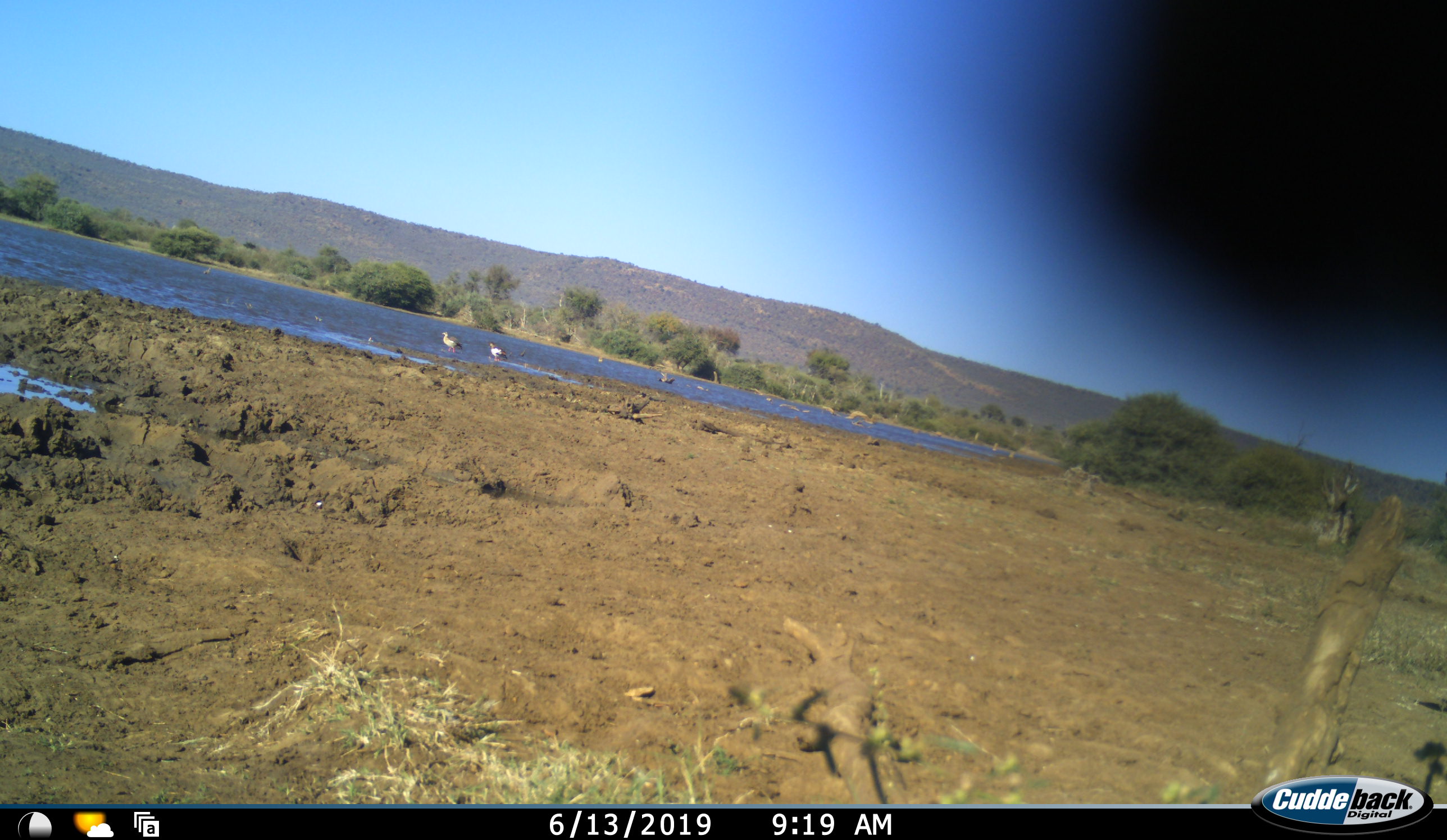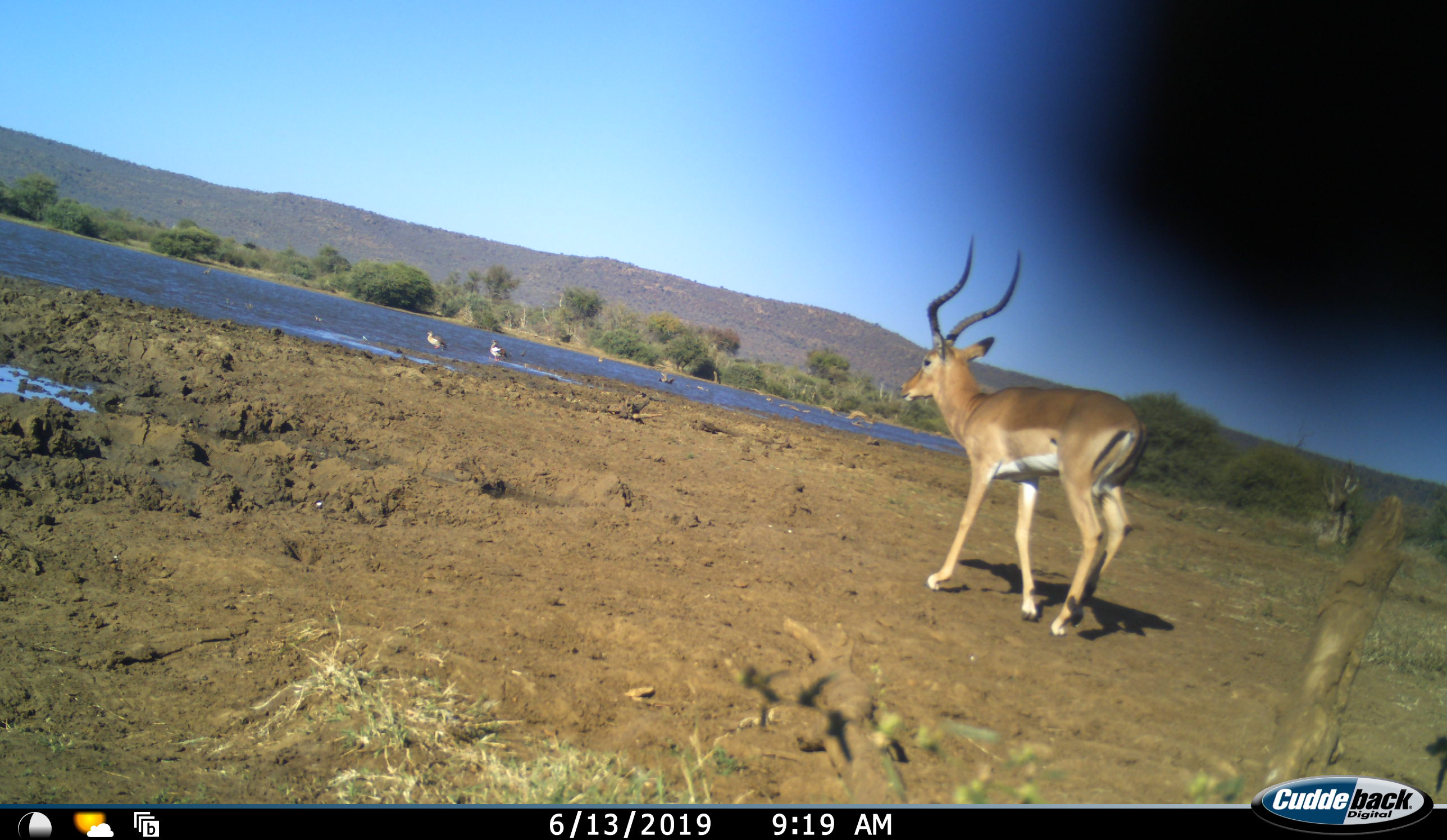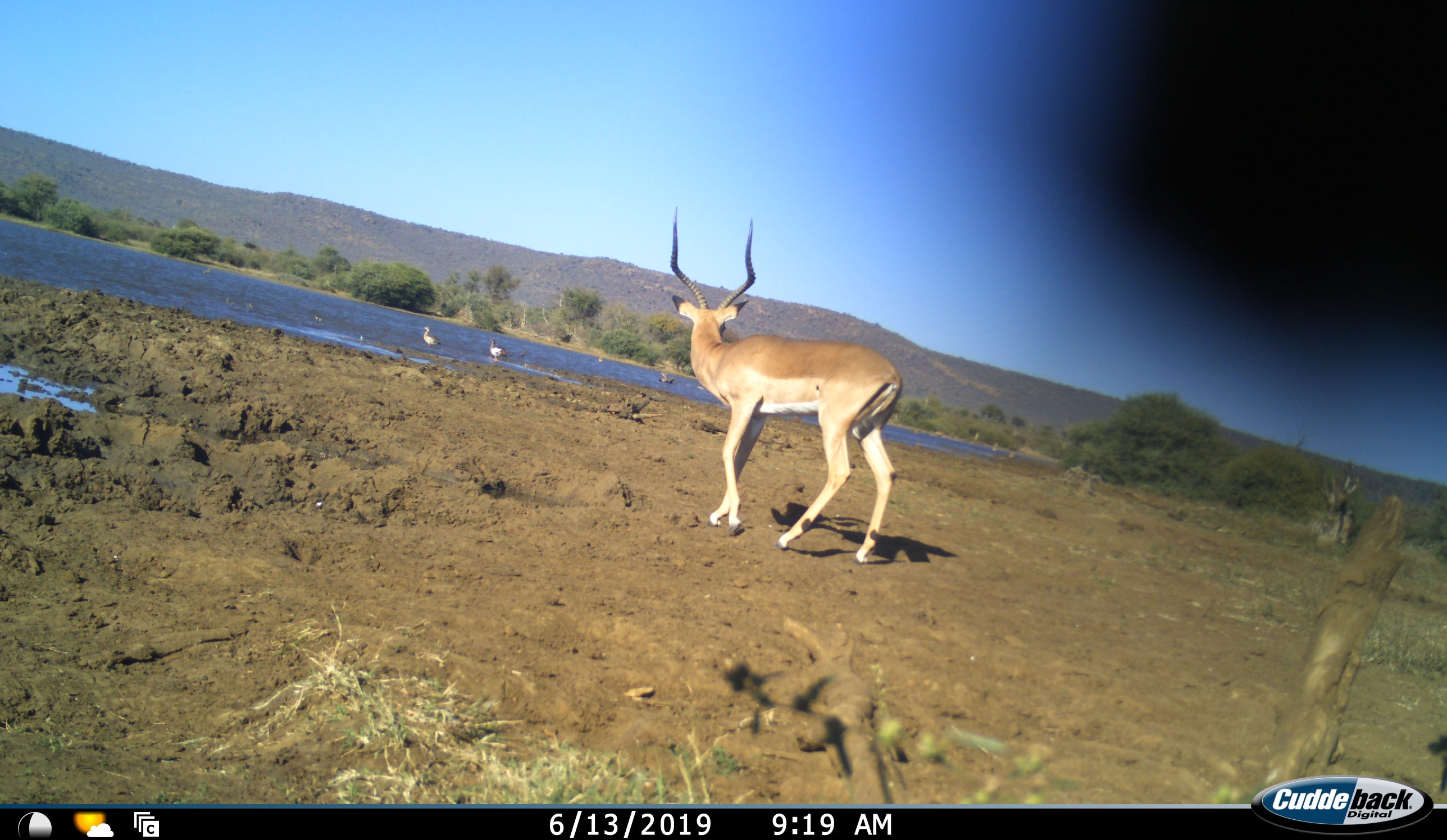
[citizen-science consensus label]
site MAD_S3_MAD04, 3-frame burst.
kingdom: Animalia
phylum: Chordata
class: Aves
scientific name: Aves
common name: bird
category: birdother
Birdother (bird) (Aves), count 2. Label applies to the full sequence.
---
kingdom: Animalia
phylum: Chordata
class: Mammalia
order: Artiodactyla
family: Bovidae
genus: Aepyceros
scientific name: Aepyceros melampus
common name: impala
Impala (Aepyceros melampus), count 1. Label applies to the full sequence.